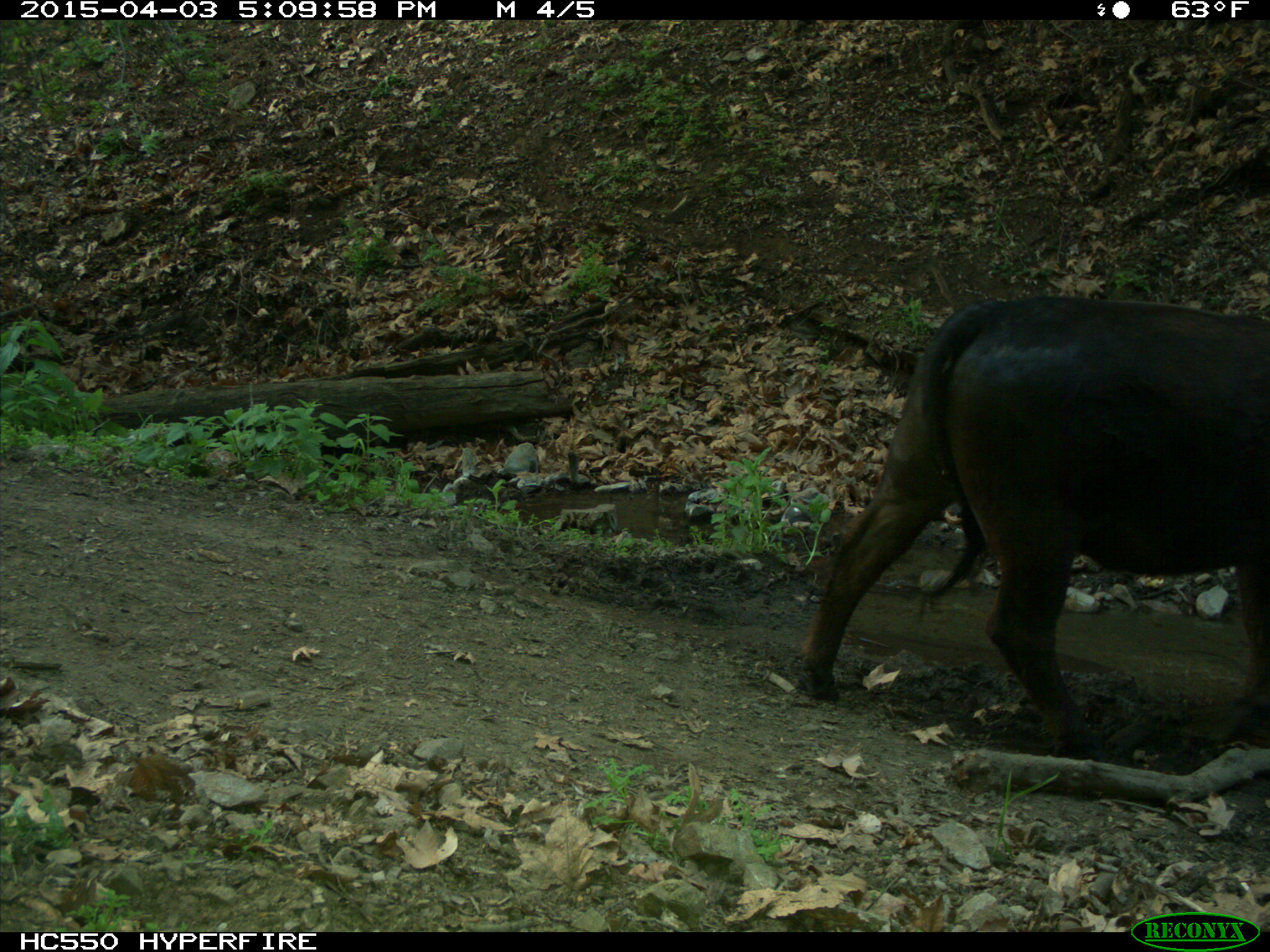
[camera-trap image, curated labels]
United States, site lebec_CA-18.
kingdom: Animalia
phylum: Chordata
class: Mammalia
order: Artiodactyla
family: Bovidae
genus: Bos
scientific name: Bos taurus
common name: domestic cow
Bos taurus (domestic cow).